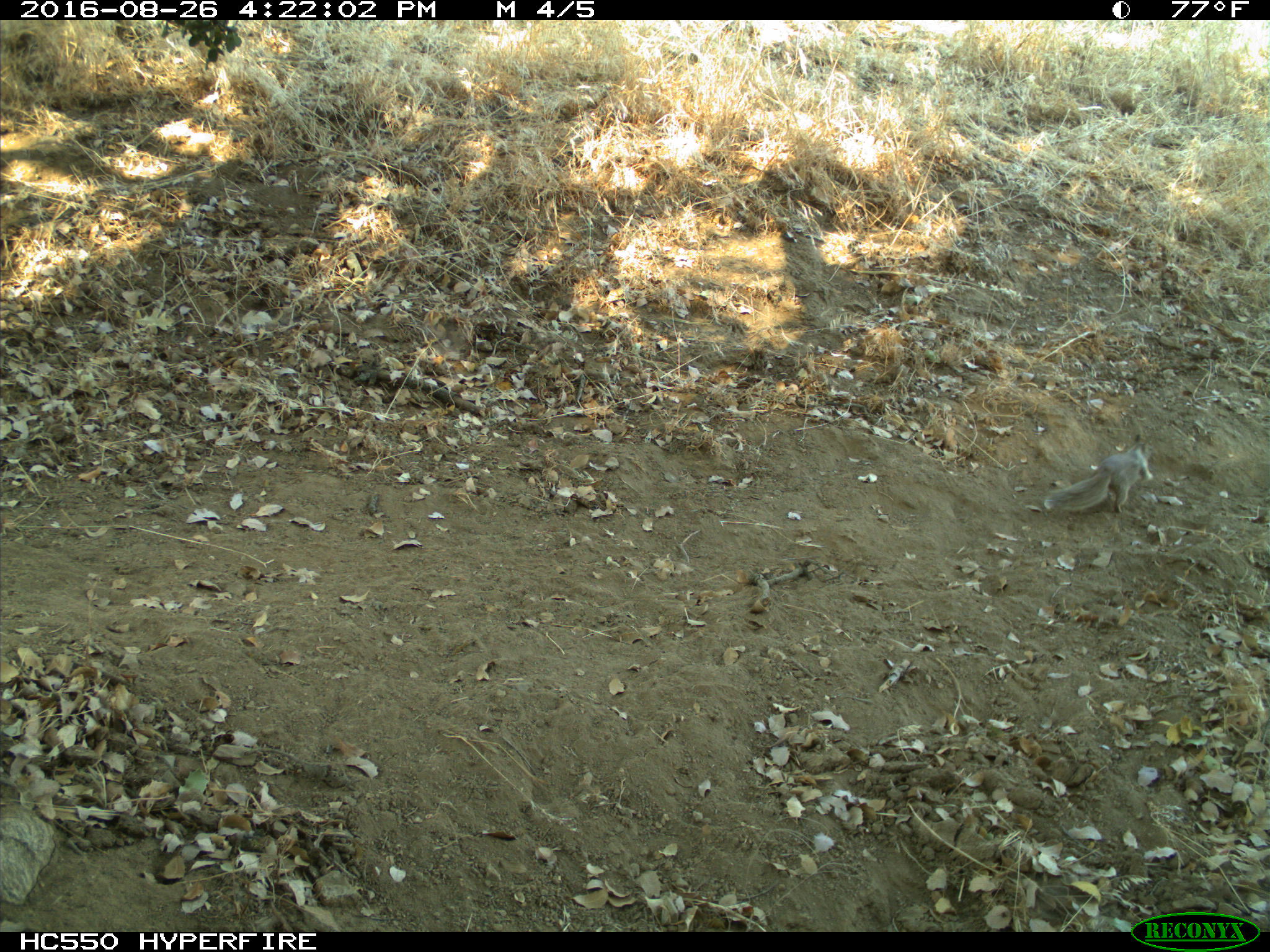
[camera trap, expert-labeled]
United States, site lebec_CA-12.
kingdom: Animalia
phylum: Chordata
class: Mammalia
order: Rodentia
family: Sciuridae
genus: Otospermophilus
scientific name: Otospermophilus beecheyi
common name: california ground squirrel